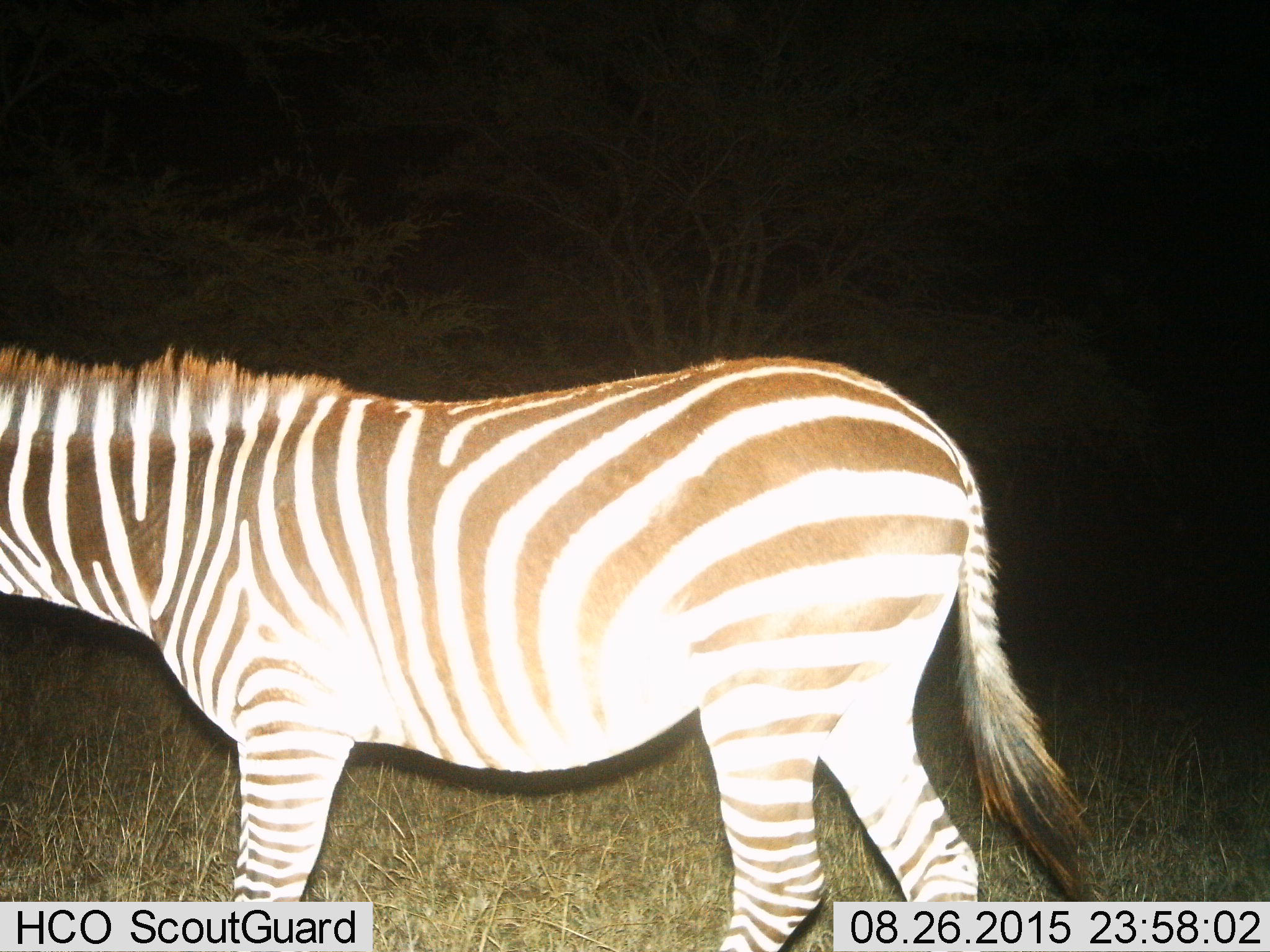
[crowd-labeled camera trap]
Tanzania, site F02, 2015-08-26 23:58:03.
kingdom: Animalia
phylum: Chordata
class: Mammalia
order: Perissodactyla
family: Equidae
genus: Equus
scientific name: Equus quagga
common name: plains zebra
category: zebra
Zebra (plains zebra) (Equus quagga), count 1. Behavior (volunteer vote fractions): standing 50%, resting 0%, moving 56%, interacting 0%. Young present (vote fraction): 0%. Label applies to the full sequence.